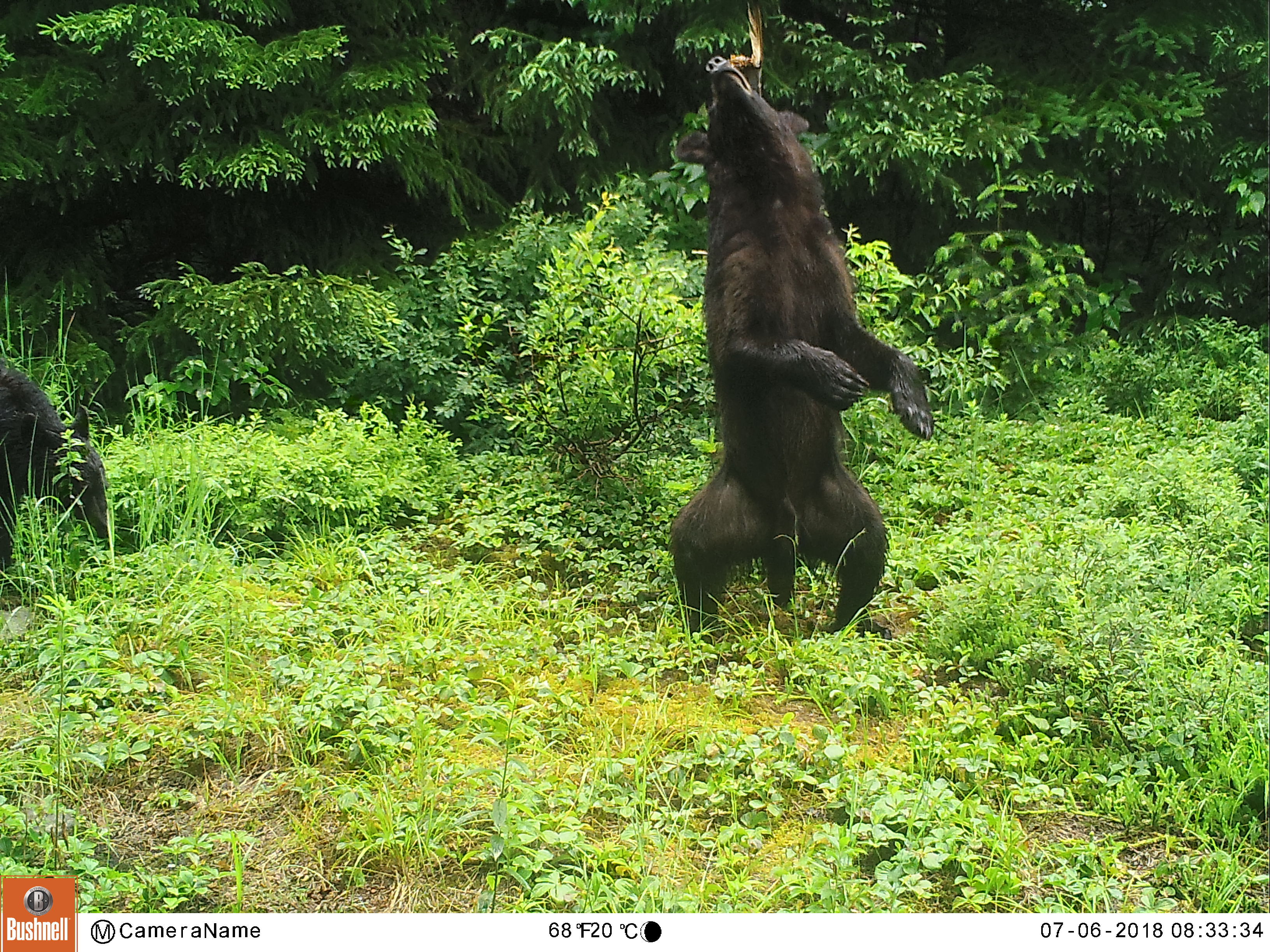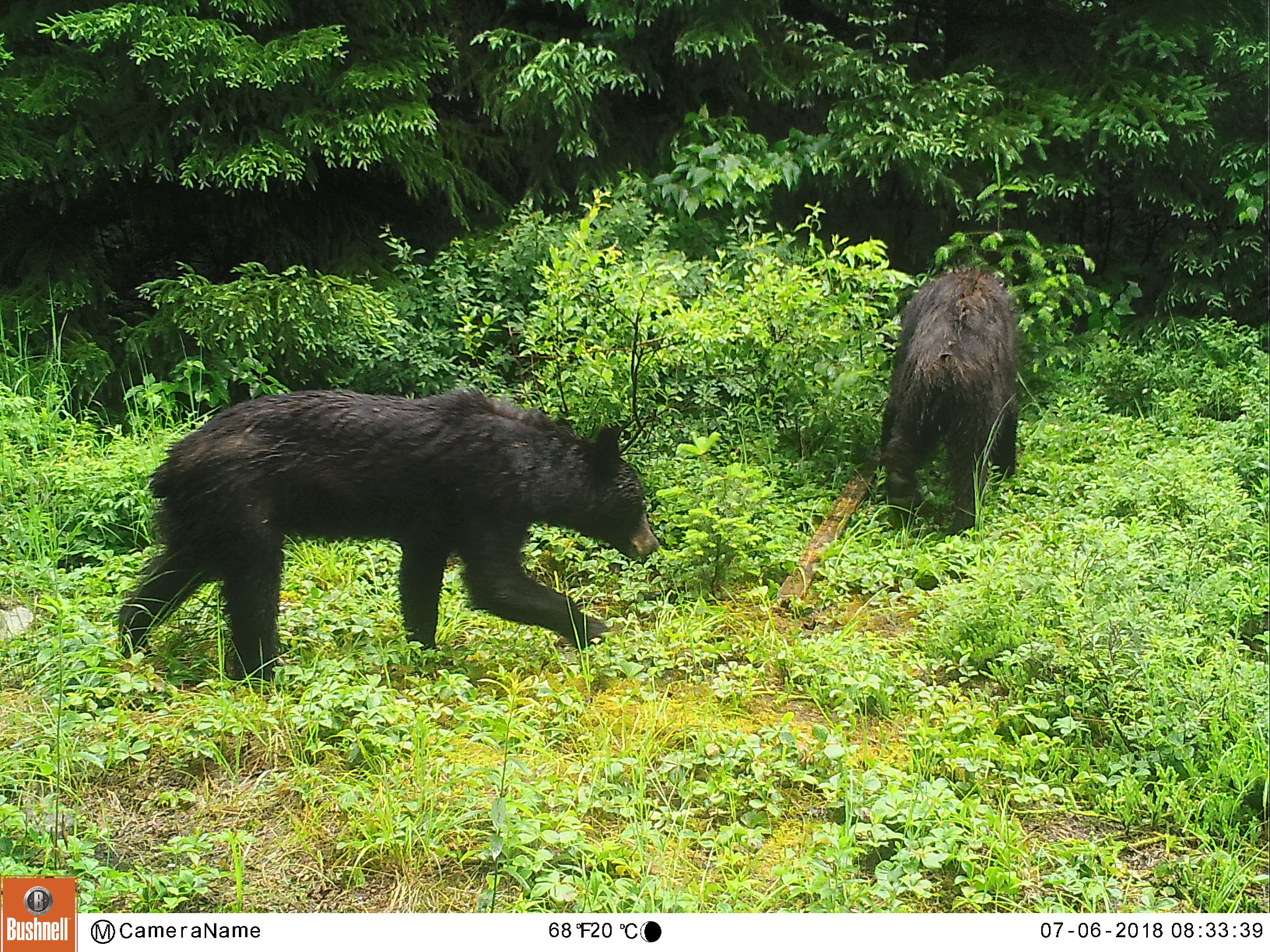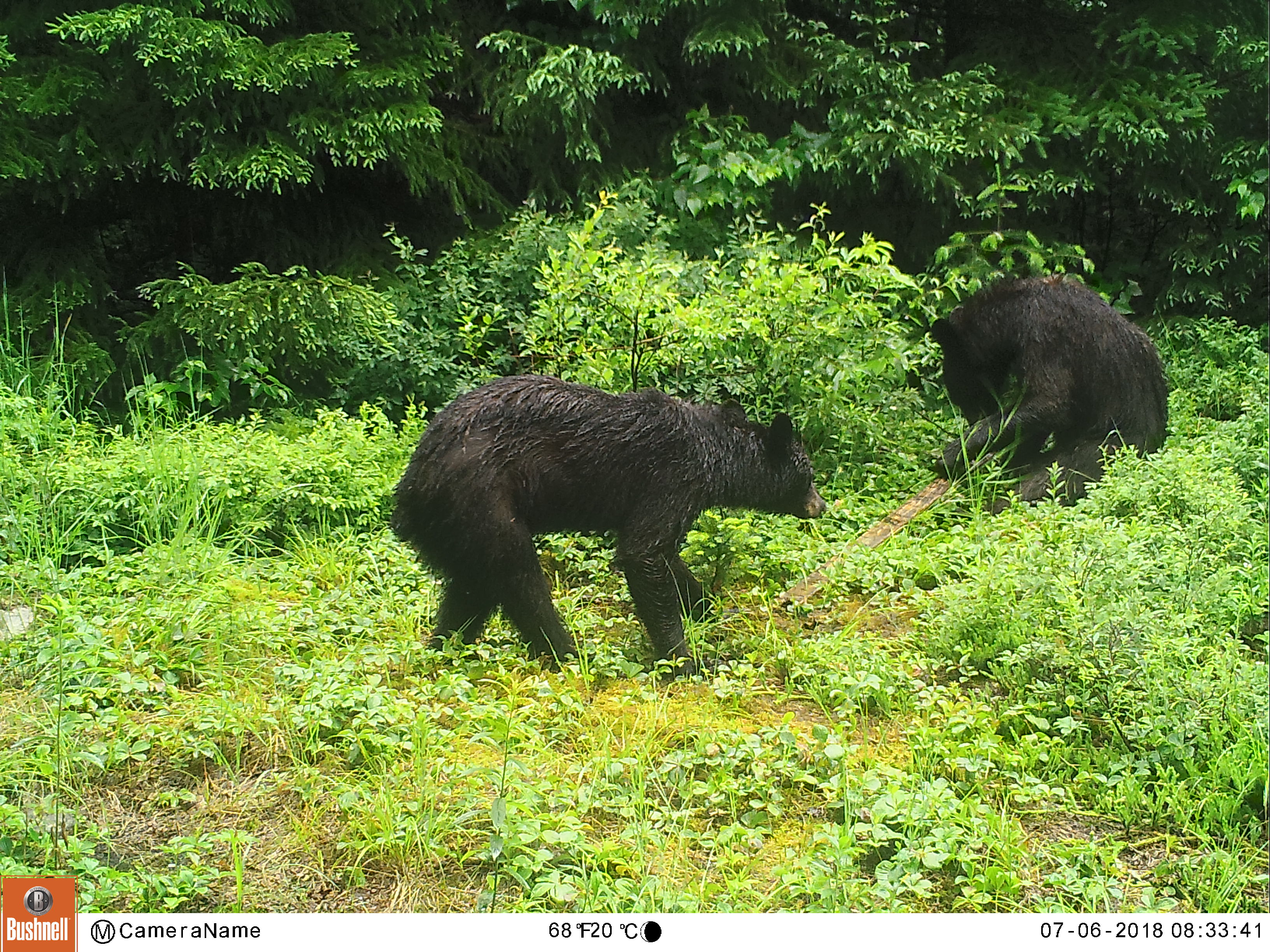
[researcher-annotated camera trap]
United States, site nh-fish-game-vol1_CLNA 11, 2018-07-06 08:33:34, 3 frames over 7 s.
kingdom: Animalia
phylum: Chordata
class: Mammalia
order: Carnivora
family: Ursidae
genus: Ursus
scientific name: Ursus americanus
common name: black bear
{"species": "black bear (Ursus americanus)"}